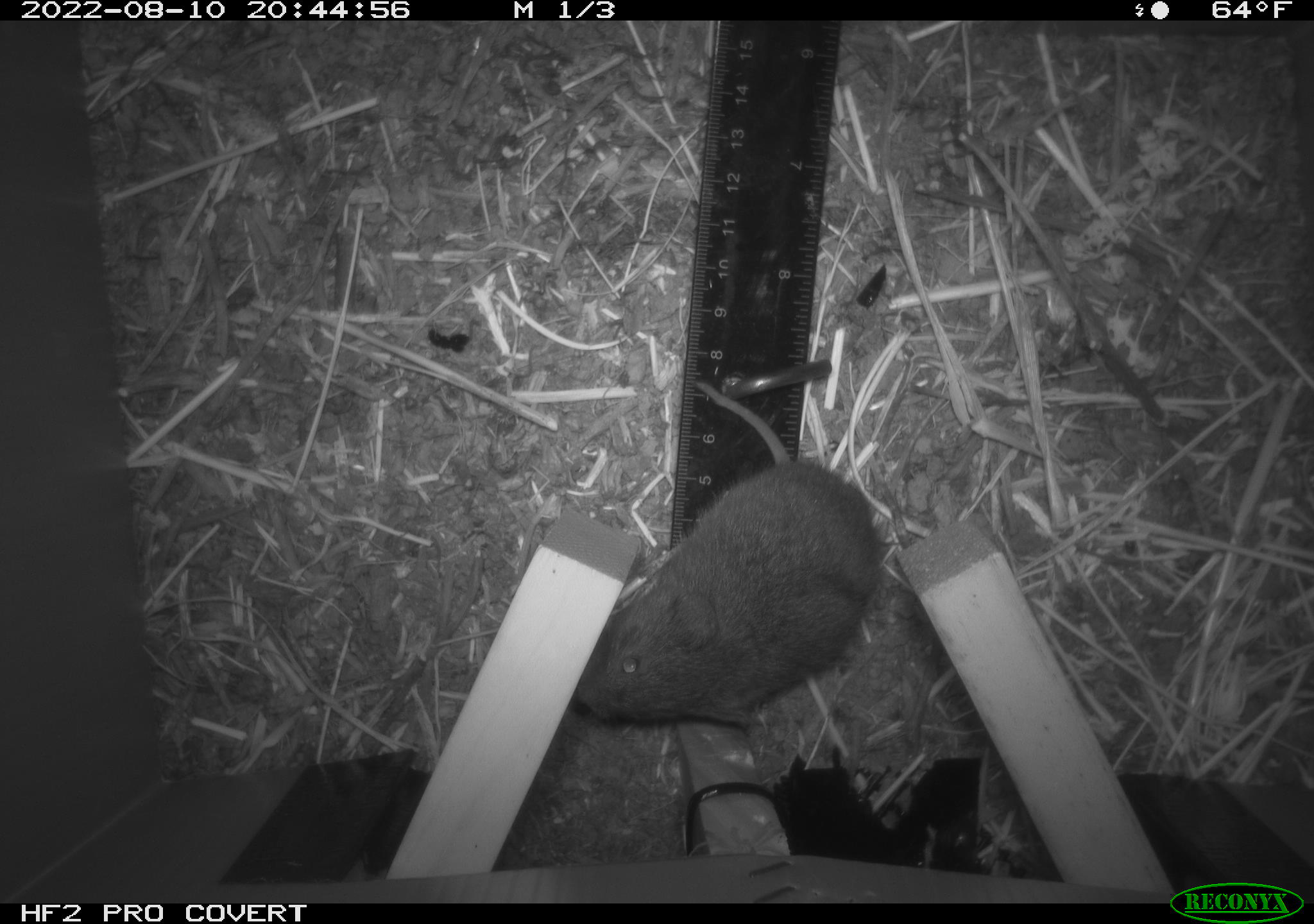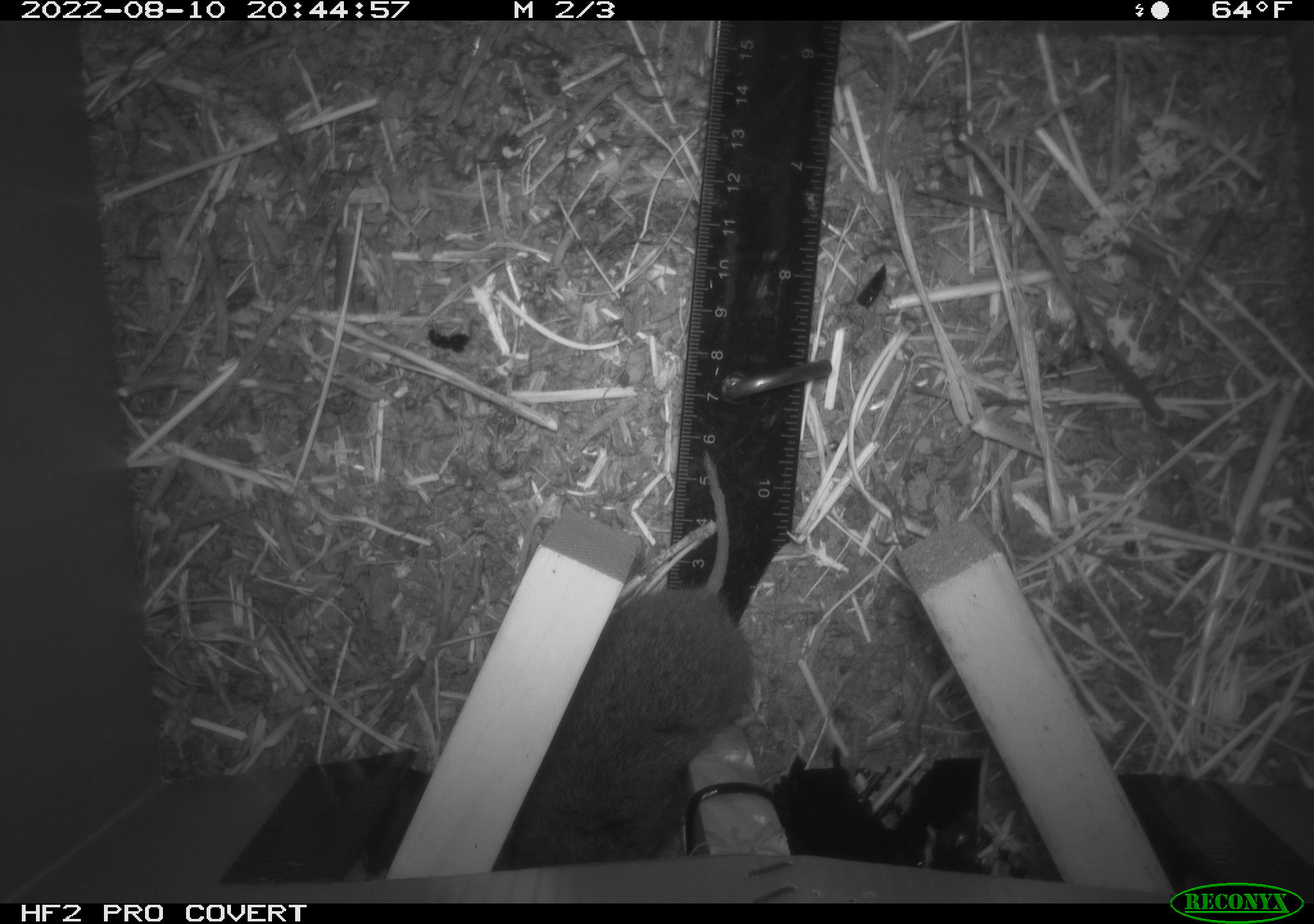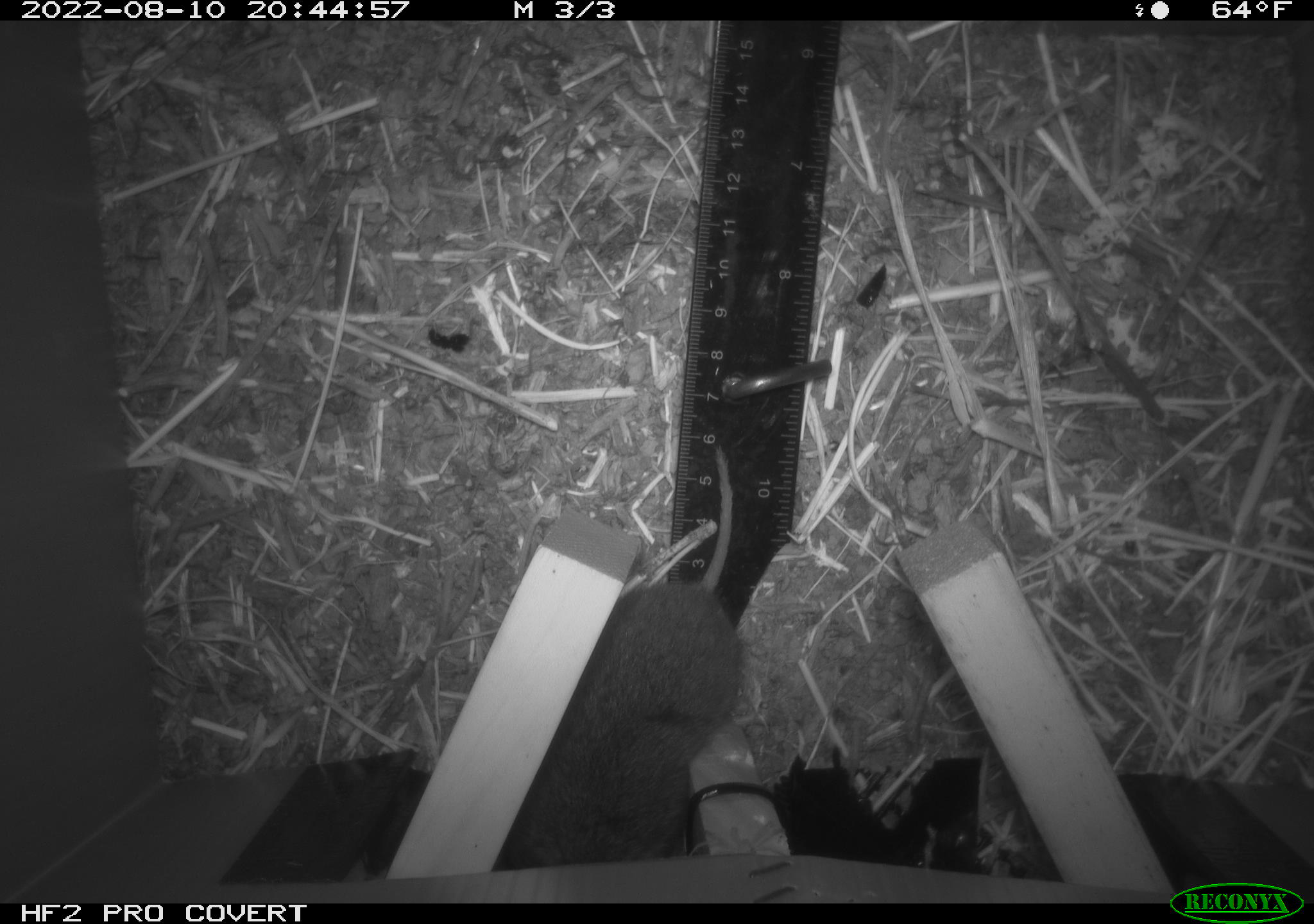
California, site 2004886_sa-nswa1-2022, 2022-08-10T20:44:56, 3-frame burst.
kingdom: Animalia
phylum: Chordata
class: Mammalia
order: Rodentia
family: Cricetidae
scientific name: Cricetidae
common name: hamsters, voles, lemmings, and allies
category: cricetidae family